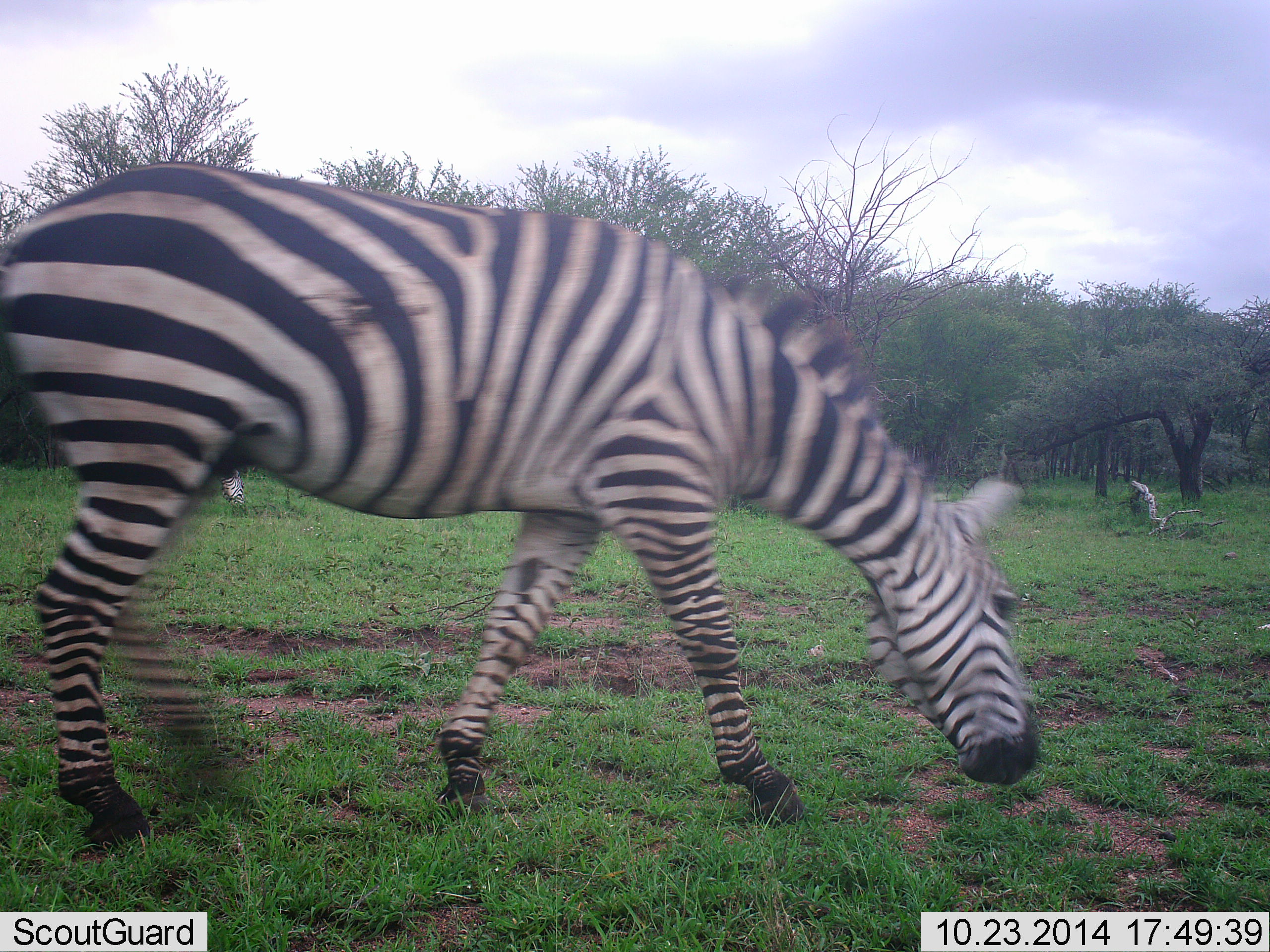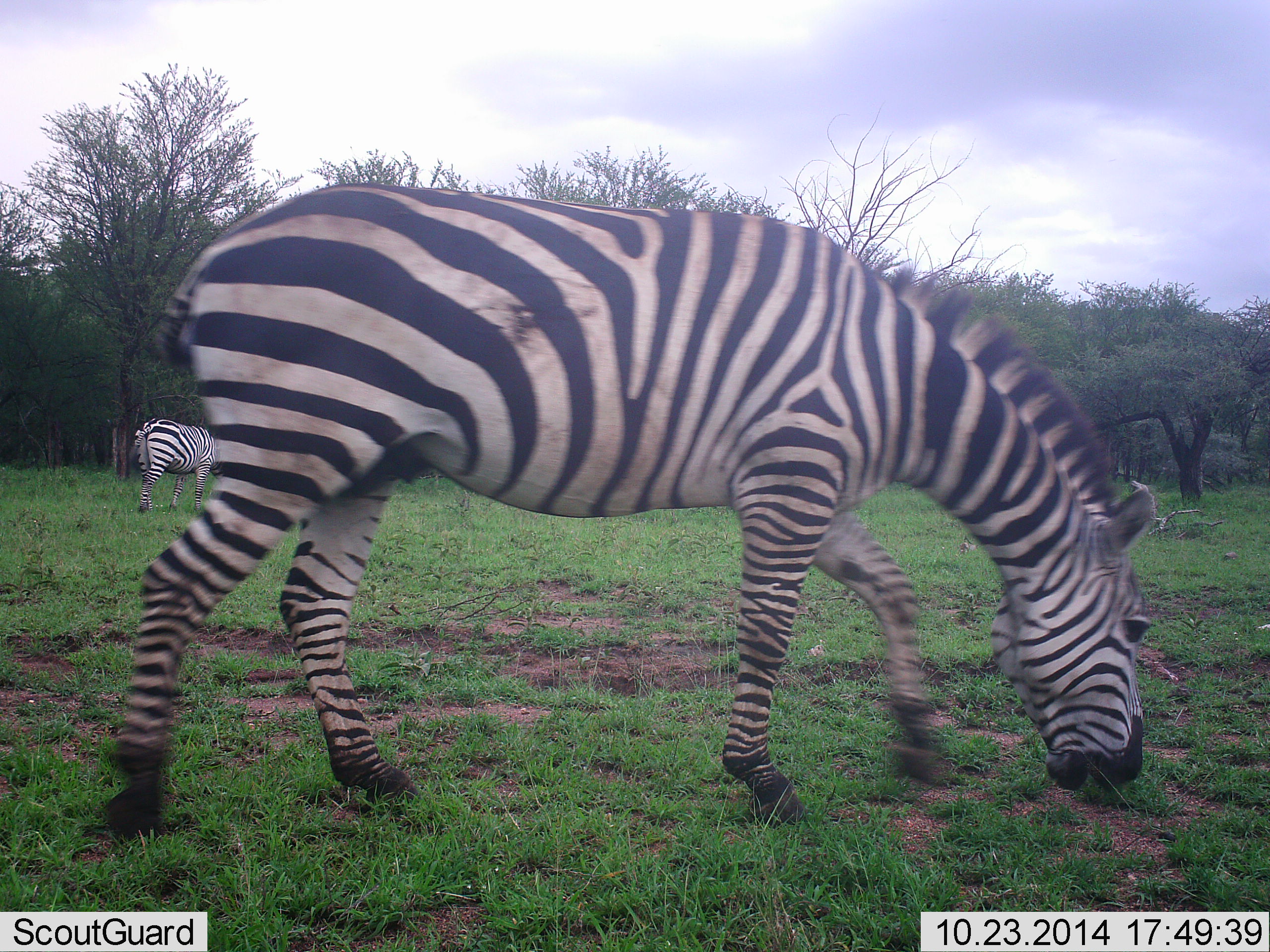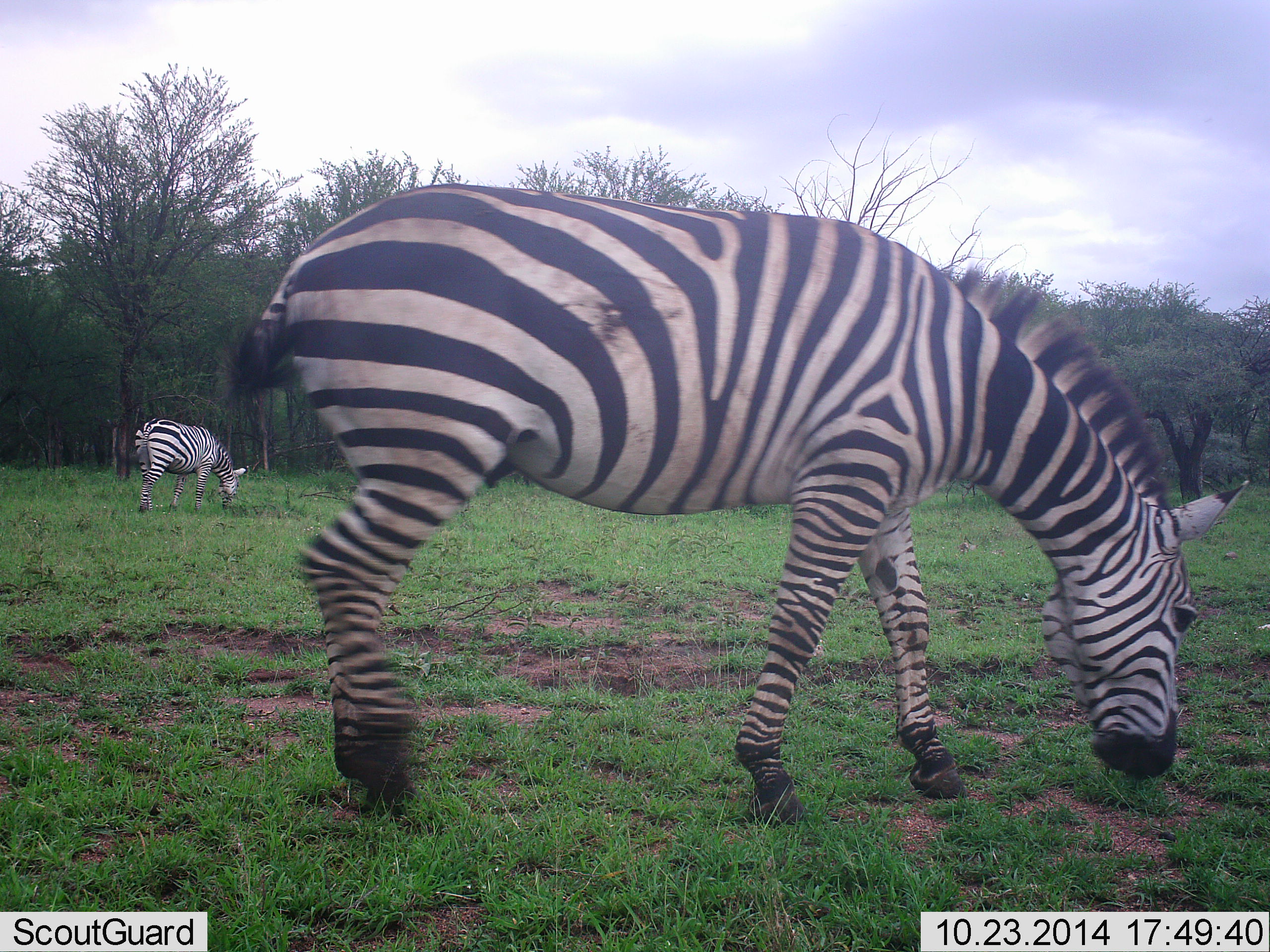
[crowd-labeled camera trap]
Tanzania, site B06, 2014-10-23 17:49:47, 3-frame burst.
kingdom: Animalia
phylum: Chordata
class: Mammalia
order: Perissodactyla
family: Equidae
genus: Equus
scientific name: Equus quagga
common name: plains zebra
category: zebra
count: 2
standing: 30%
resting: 0%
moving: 40%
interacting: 0%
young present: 0%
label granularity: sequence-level